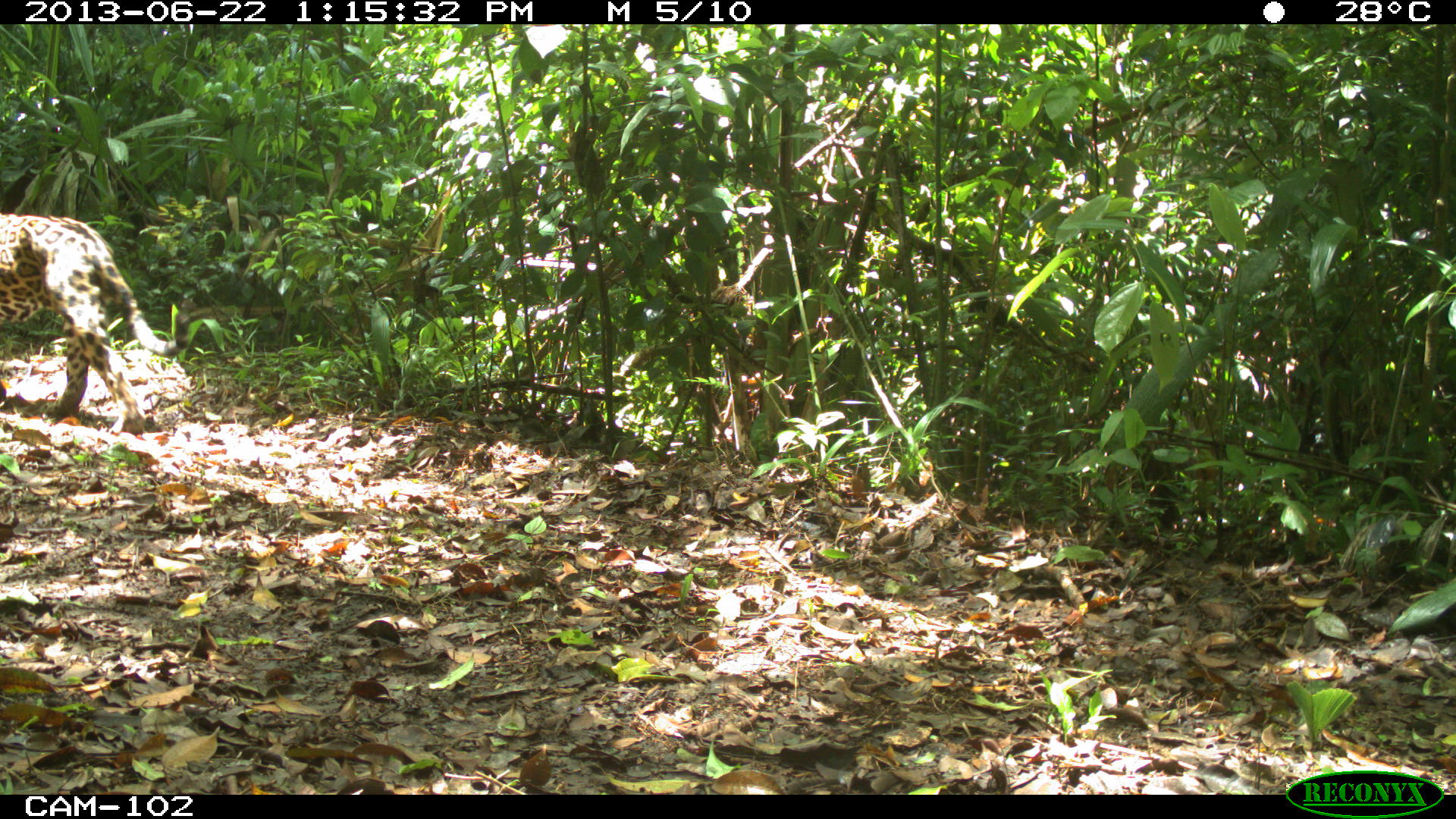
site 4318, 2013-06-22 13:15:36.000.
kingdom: Animalia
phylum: Chordata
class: Mammalia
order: Carnivora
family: Felidae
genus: Panthera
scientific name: Panthera onca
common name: jaguar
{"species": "Panthera onca (jaguar)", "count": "1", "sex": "male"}